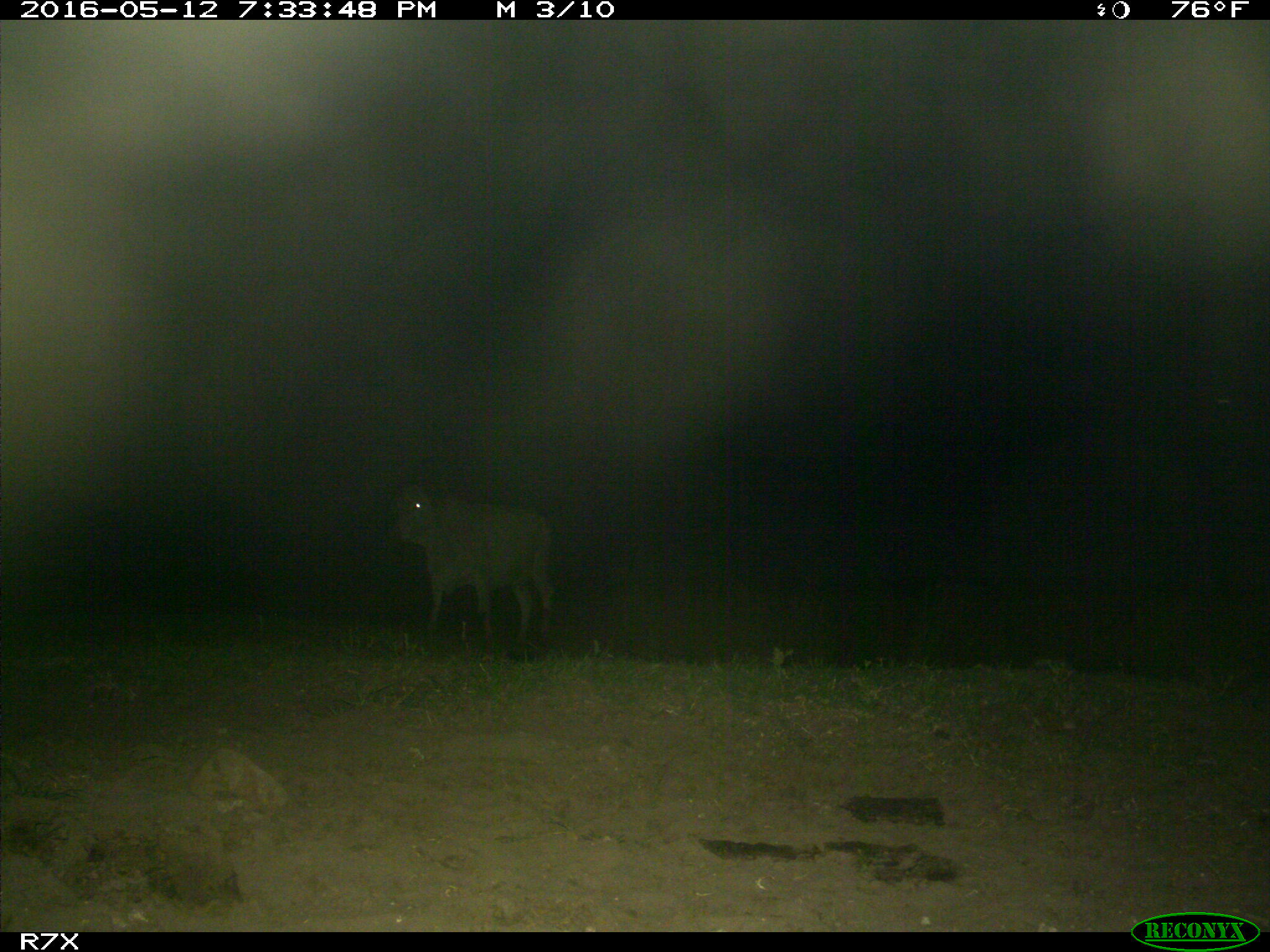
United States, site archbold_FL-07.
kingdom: Animalia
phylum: Chordata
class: Mammalia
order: Artiodactyla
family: Bovidae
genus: Bos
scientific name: Bos taurus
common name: domestic cow